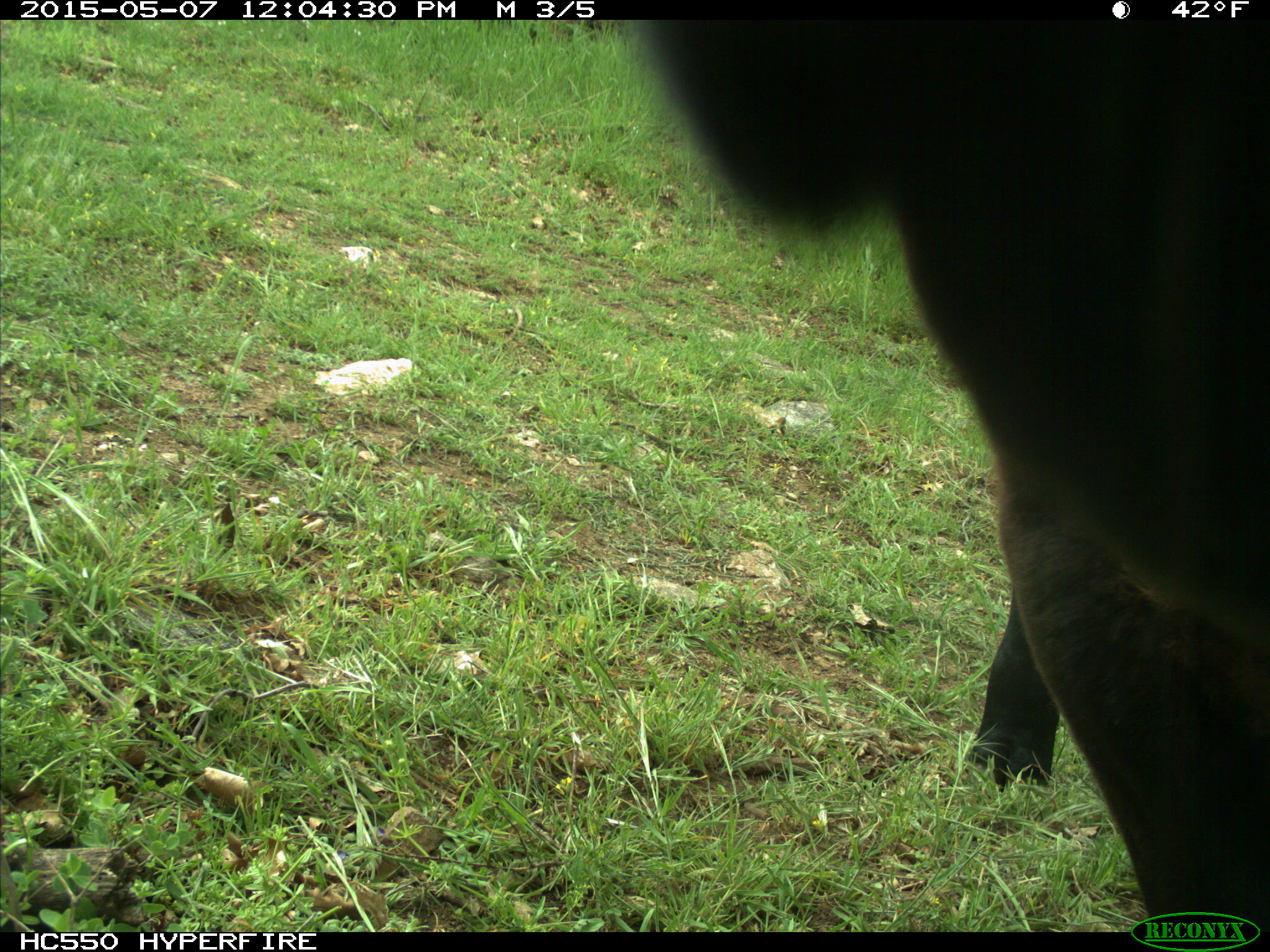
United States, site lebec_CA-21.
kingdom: Animalia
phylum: Chordata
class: Mammalia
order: Artiodactyla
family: Bovidae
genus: Bos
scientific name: Bos taurus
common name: domestic cow